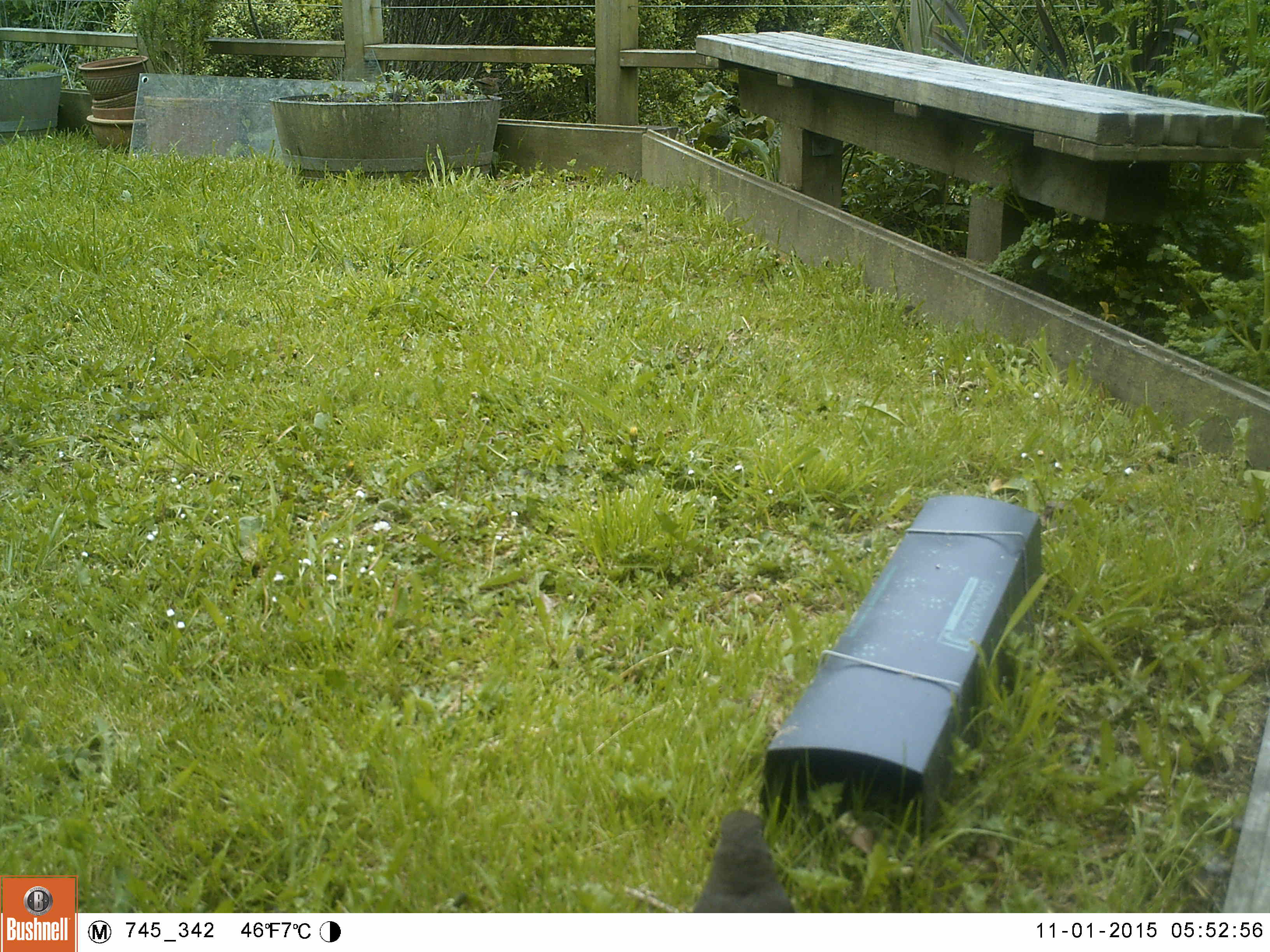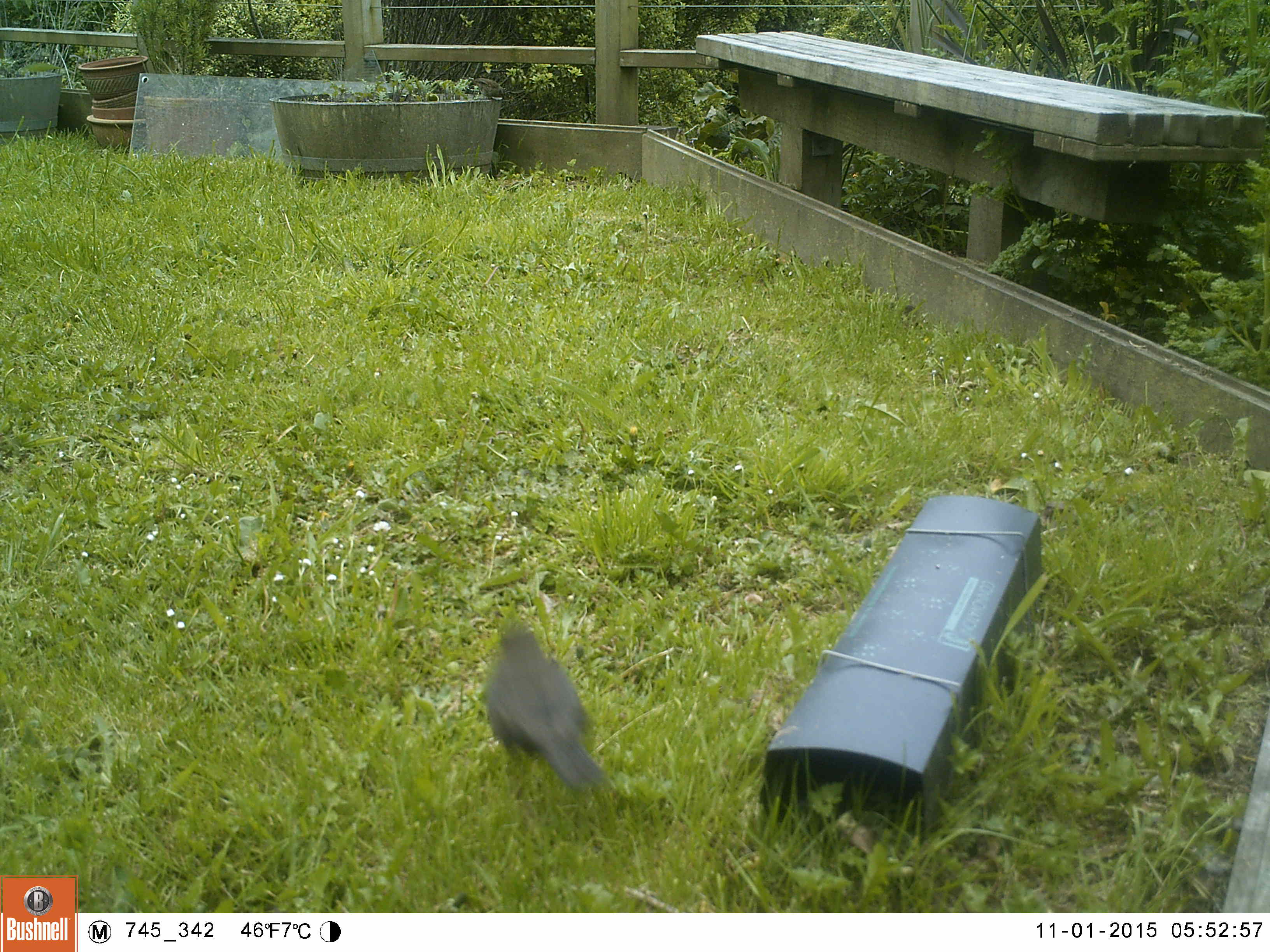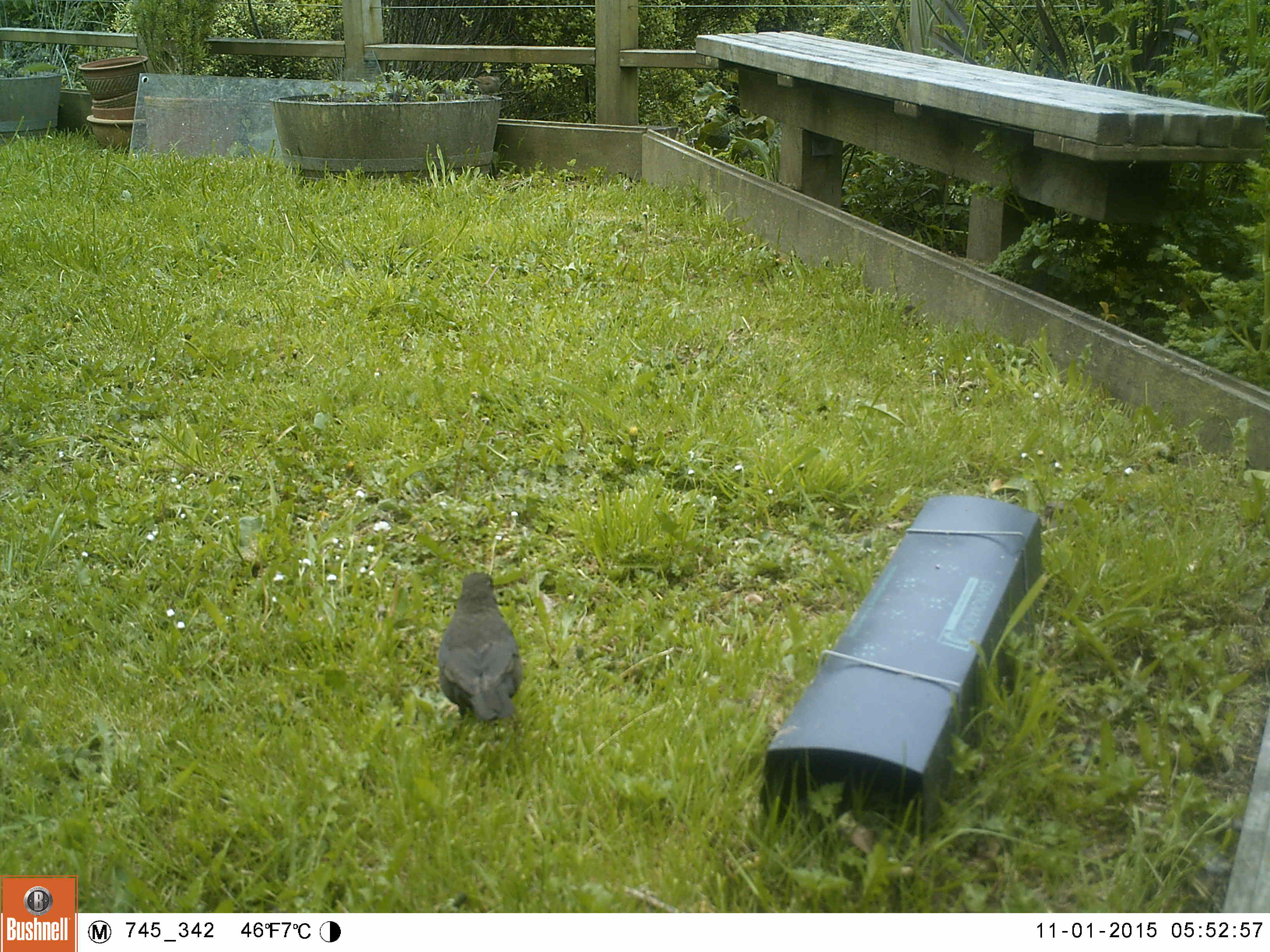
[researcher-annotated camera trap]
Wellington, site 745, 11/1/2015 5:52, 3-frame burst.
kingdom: Animalia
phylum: Chordata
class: Aves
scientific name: Aves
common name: bird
Bird (Aves).